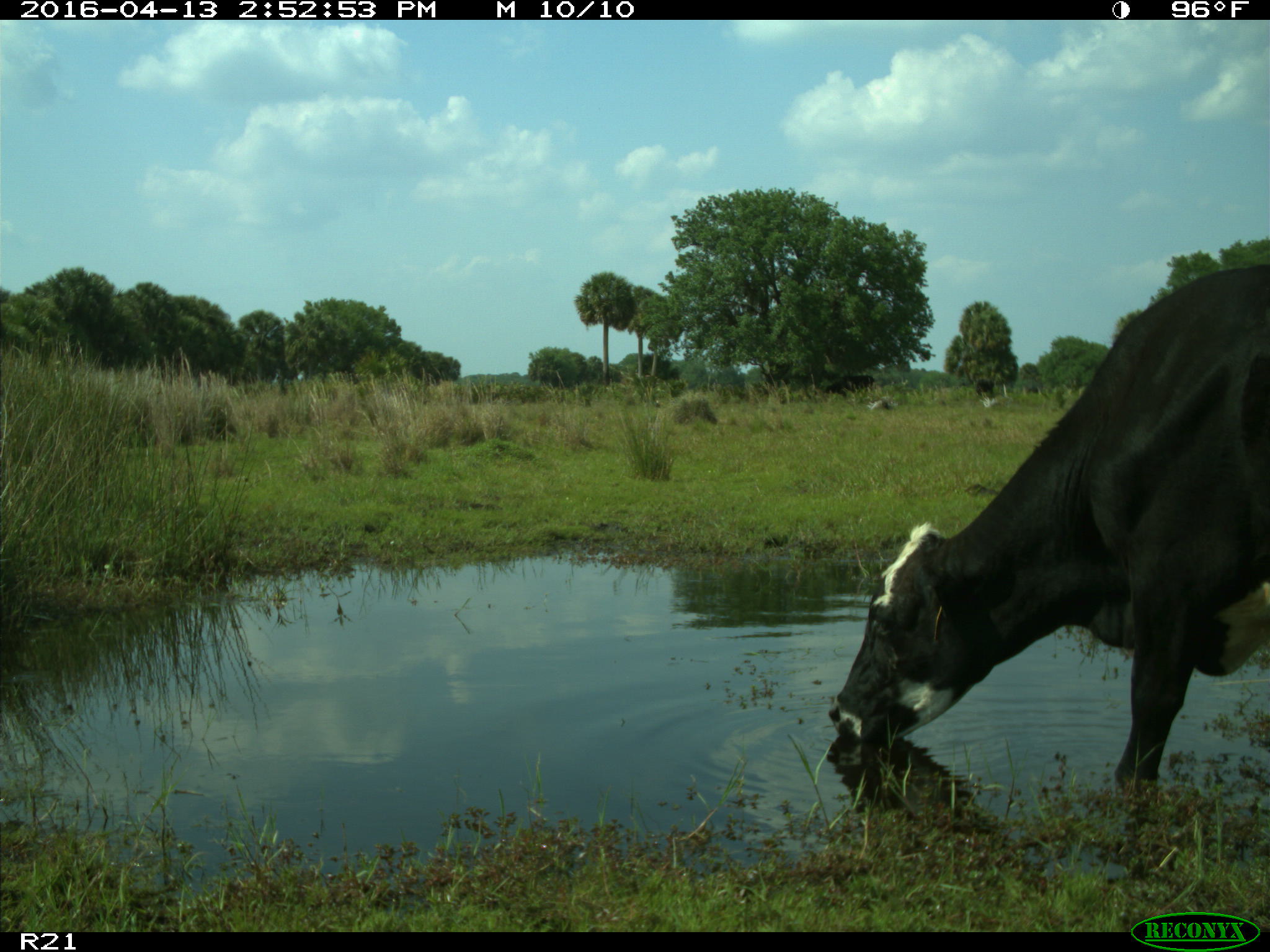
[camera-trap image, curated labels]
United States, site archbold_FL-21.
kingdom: Animalia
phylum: Chordata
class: Mammalia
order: Artiodactyla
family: Bovidae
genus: Bos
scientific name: Bos taurus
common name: domestic cow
Bos taurus (domestic cow).